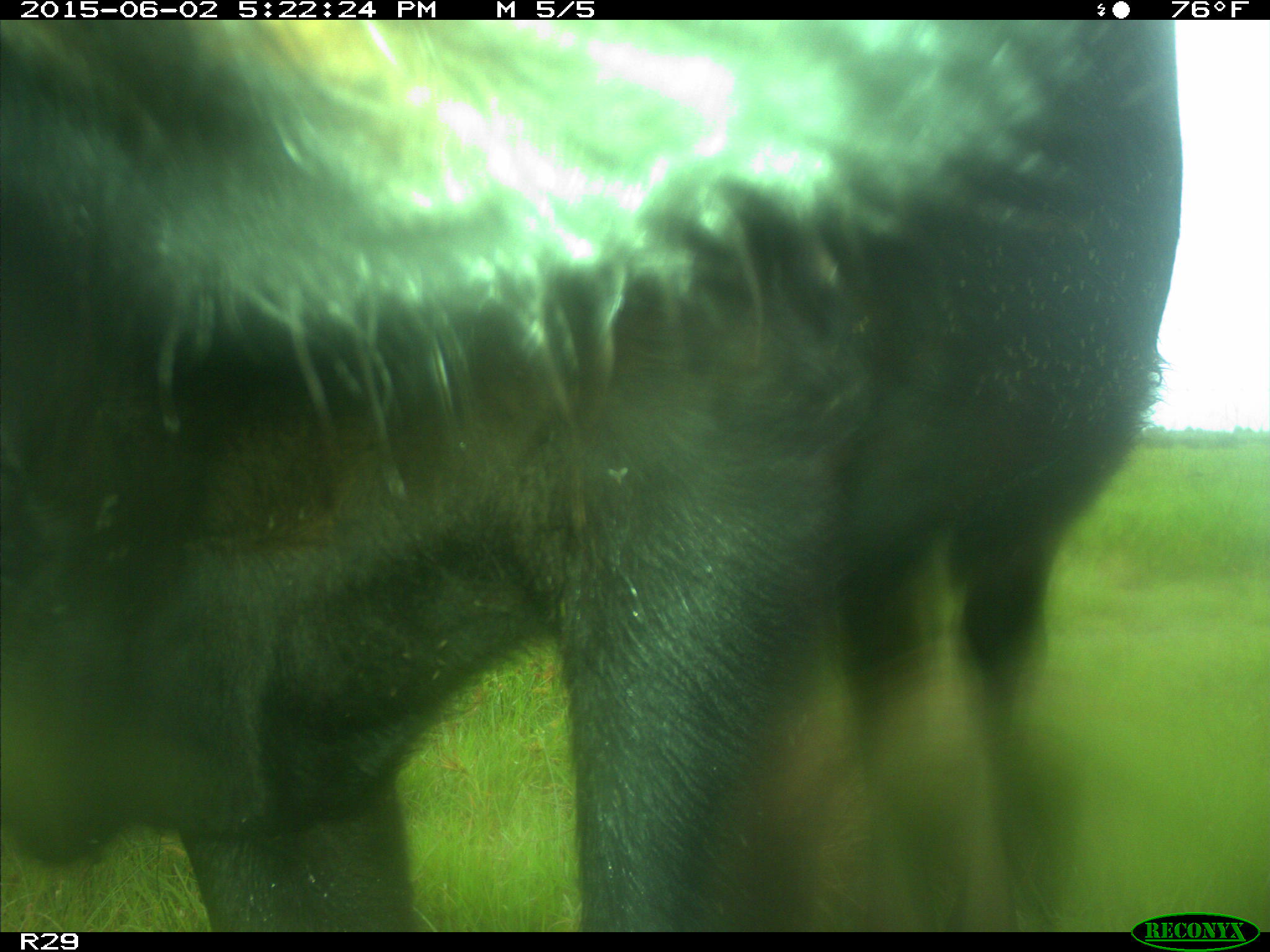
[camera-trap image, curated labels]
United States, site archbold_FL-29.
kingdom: Animalia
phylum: Chordata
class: Mammalia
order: Artiodactyla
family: Bovidae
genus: Bos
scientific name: Bos taurus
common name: domestic cow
Bos taurus (domestic cow).